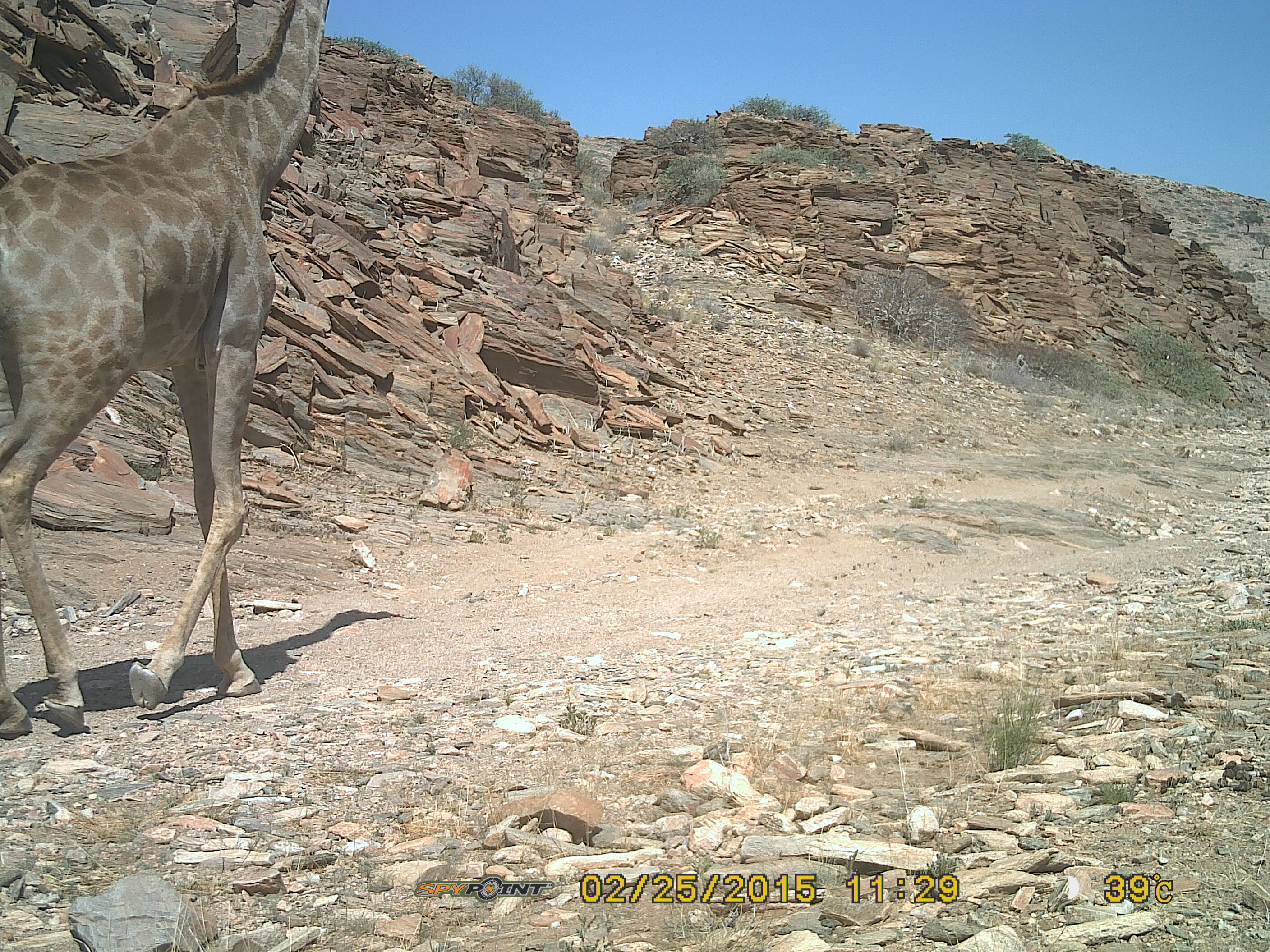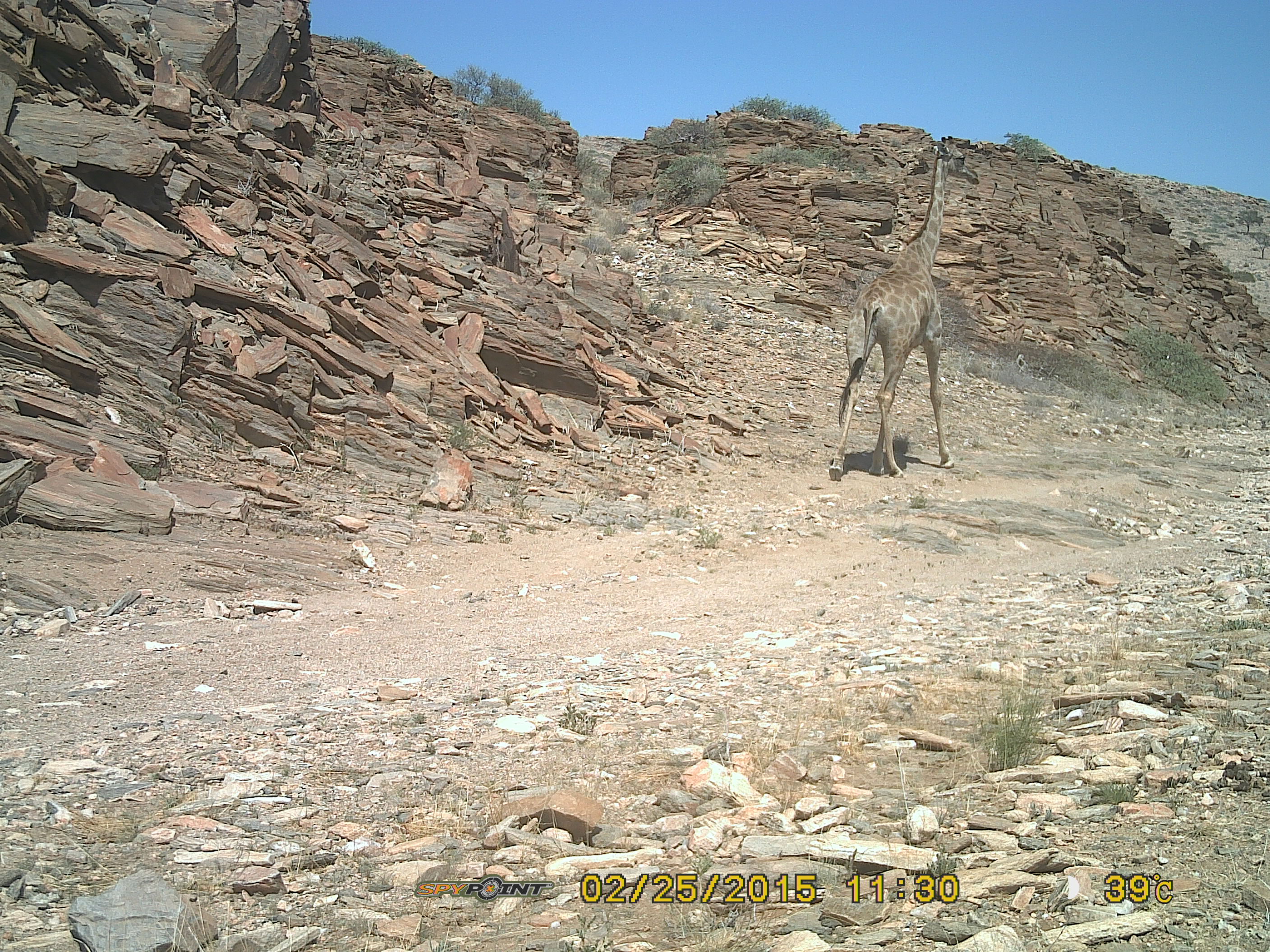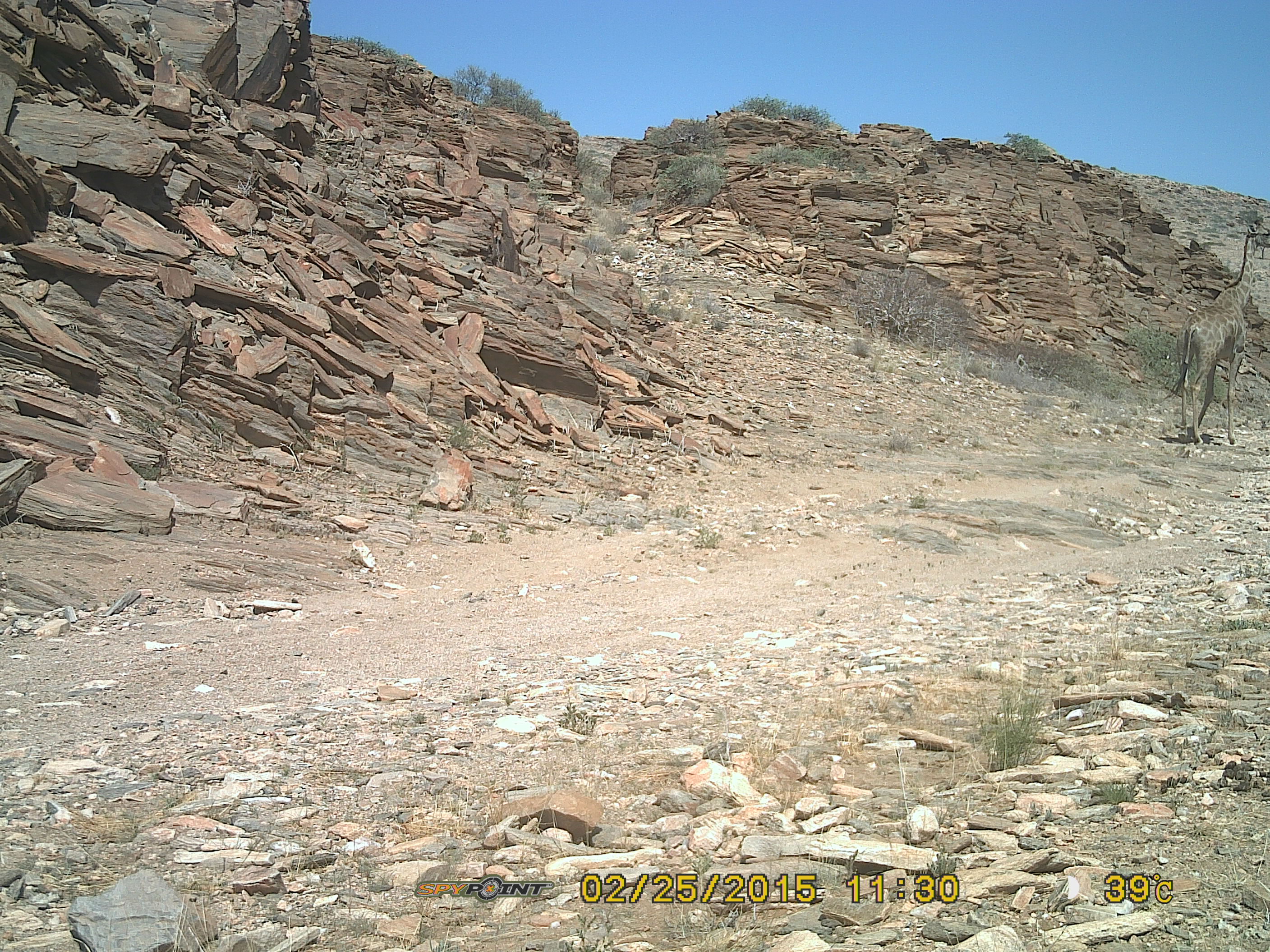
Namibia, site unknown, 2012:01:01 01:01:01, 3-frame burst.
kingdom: Animalia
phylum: Chordata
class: Mammalia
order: Artiodactyla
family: Giraffidae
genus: Giraffa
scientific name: Giraffa camelopardalis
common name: giraffe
Giraffa camelopardalis (giraffe).